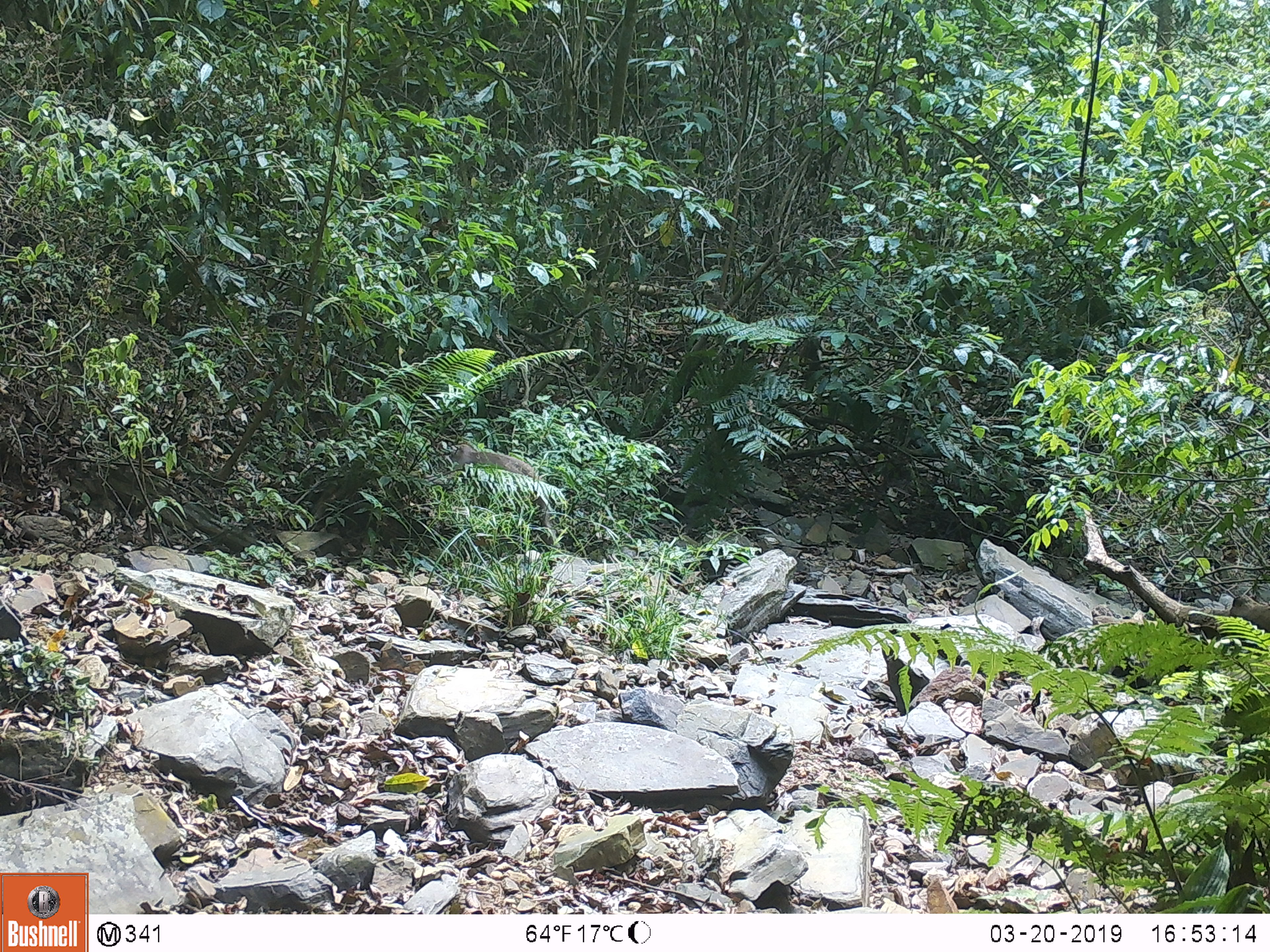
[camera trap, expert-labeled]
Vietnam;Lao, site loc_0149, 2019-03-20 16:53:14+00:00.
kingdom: Animalia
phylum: Chordata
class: Mammalia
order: Primates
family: Cercopithecidae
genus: Macaca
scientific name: Macaca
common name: macaques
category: assam or rhesus macaque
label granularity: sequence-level